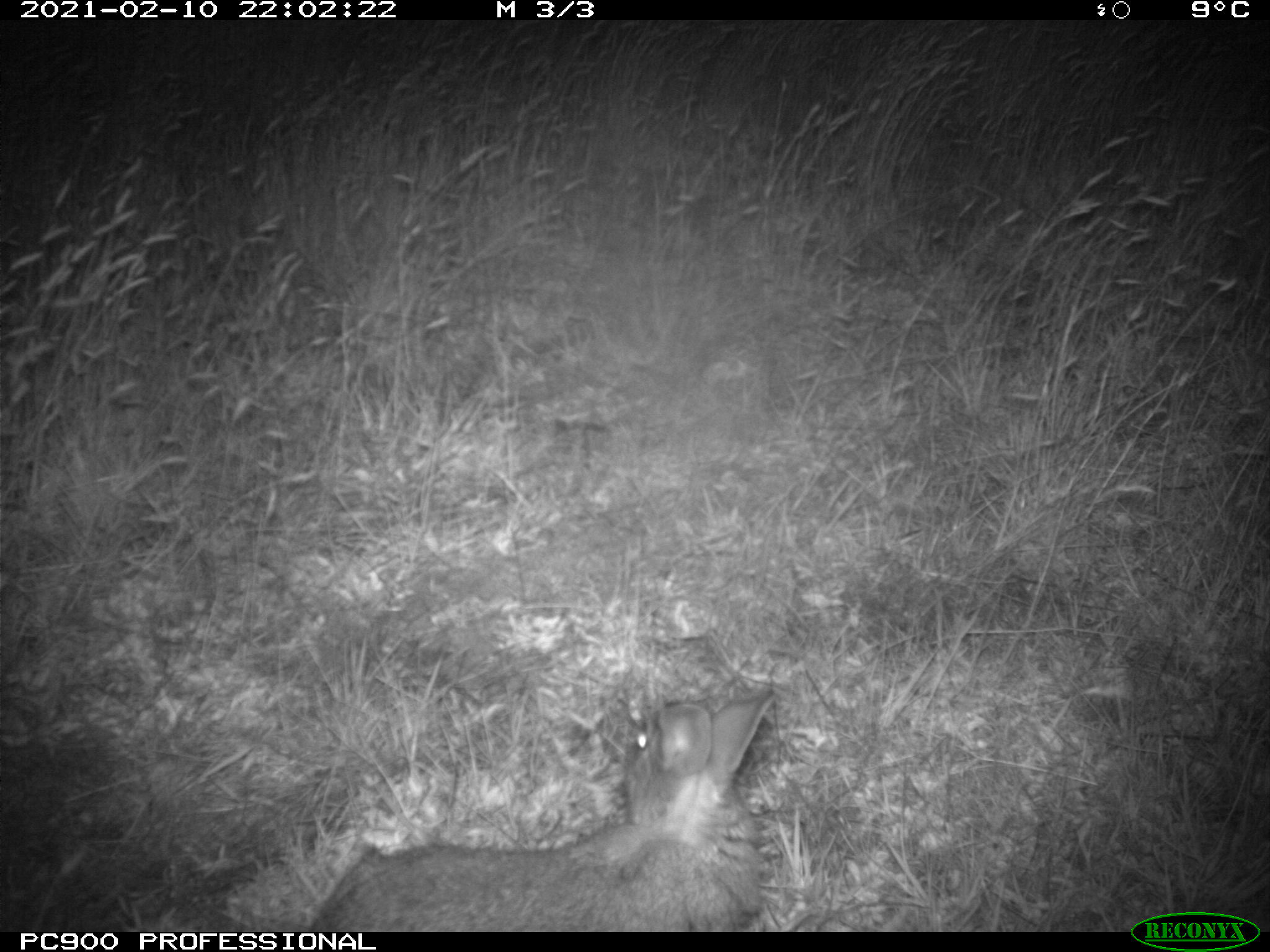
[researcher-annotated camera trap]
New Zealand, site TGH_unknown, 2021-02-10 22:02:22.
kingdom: Animalia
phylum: Chordata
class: Mammalia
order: Lagomorpha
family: Leporidae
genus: Oryctolagus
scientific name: Oryctolagus cuniculus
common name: european rabbit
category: rabbit